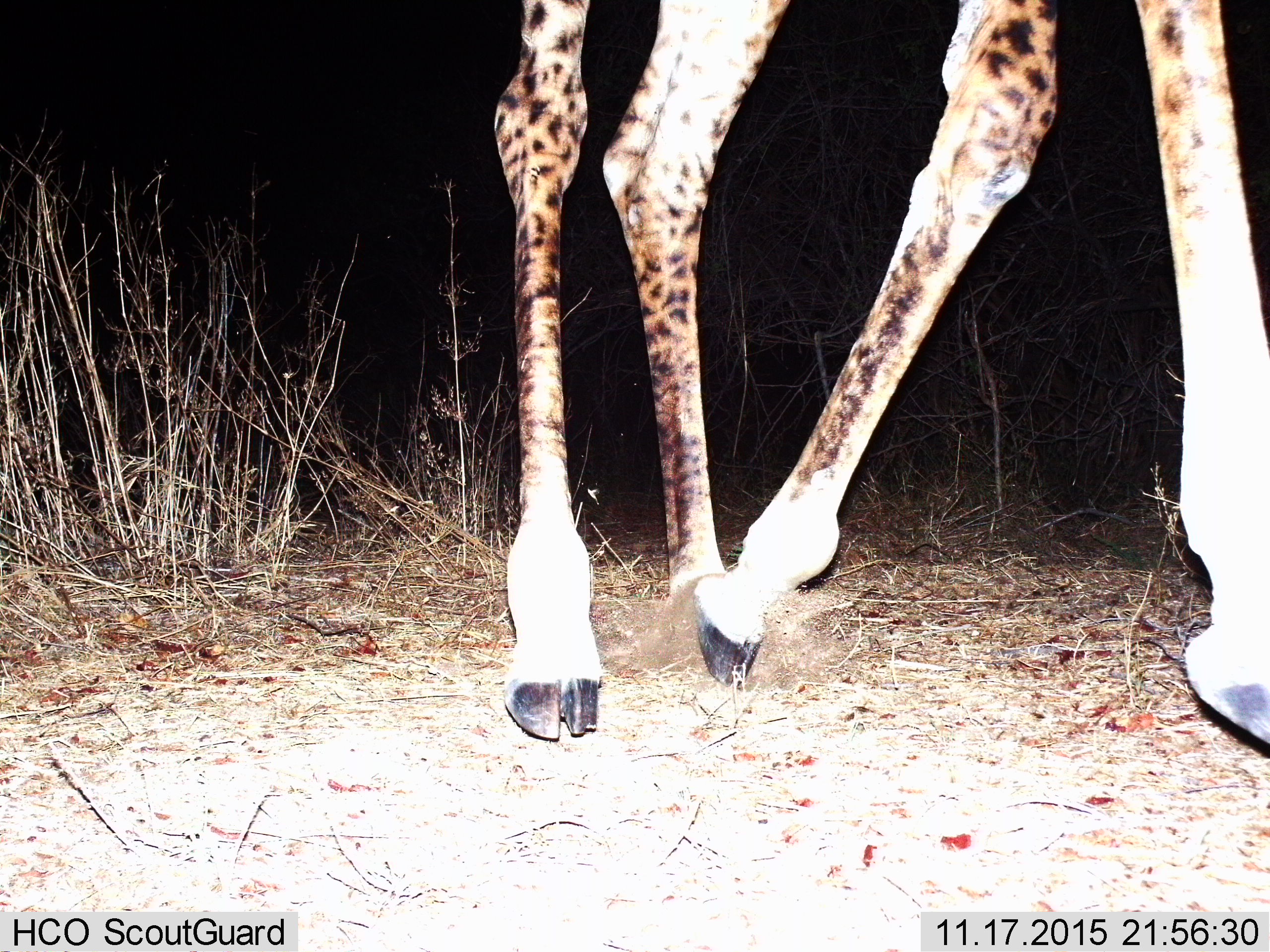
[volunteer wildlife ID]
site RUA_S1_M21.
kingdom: Animalia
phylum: Chordata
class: Mammalia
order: Artiodactyla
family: Giraffidae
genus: Giraffa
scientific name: Giraffa camelopardalis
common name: giraffe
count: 1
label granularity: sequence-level